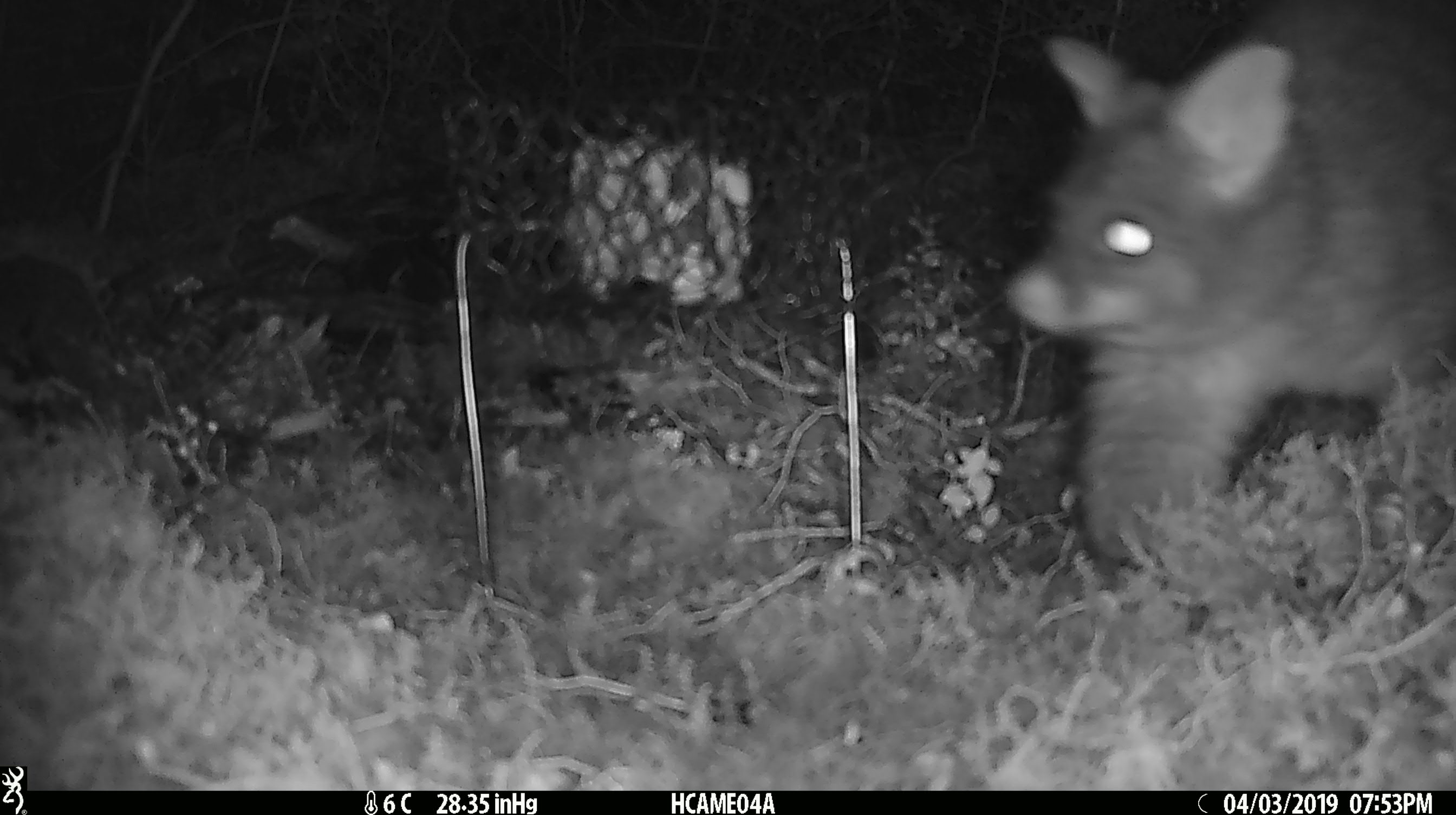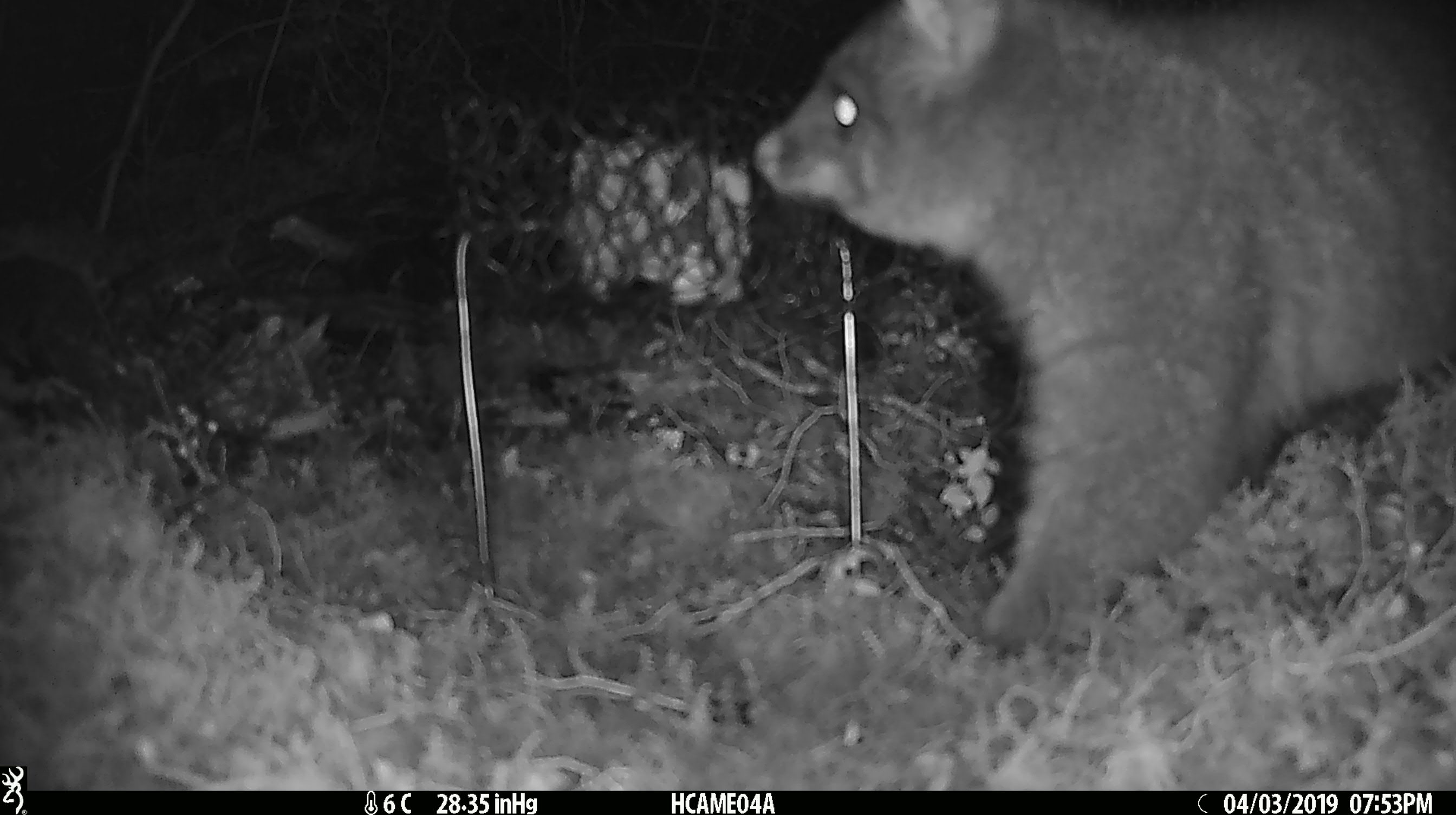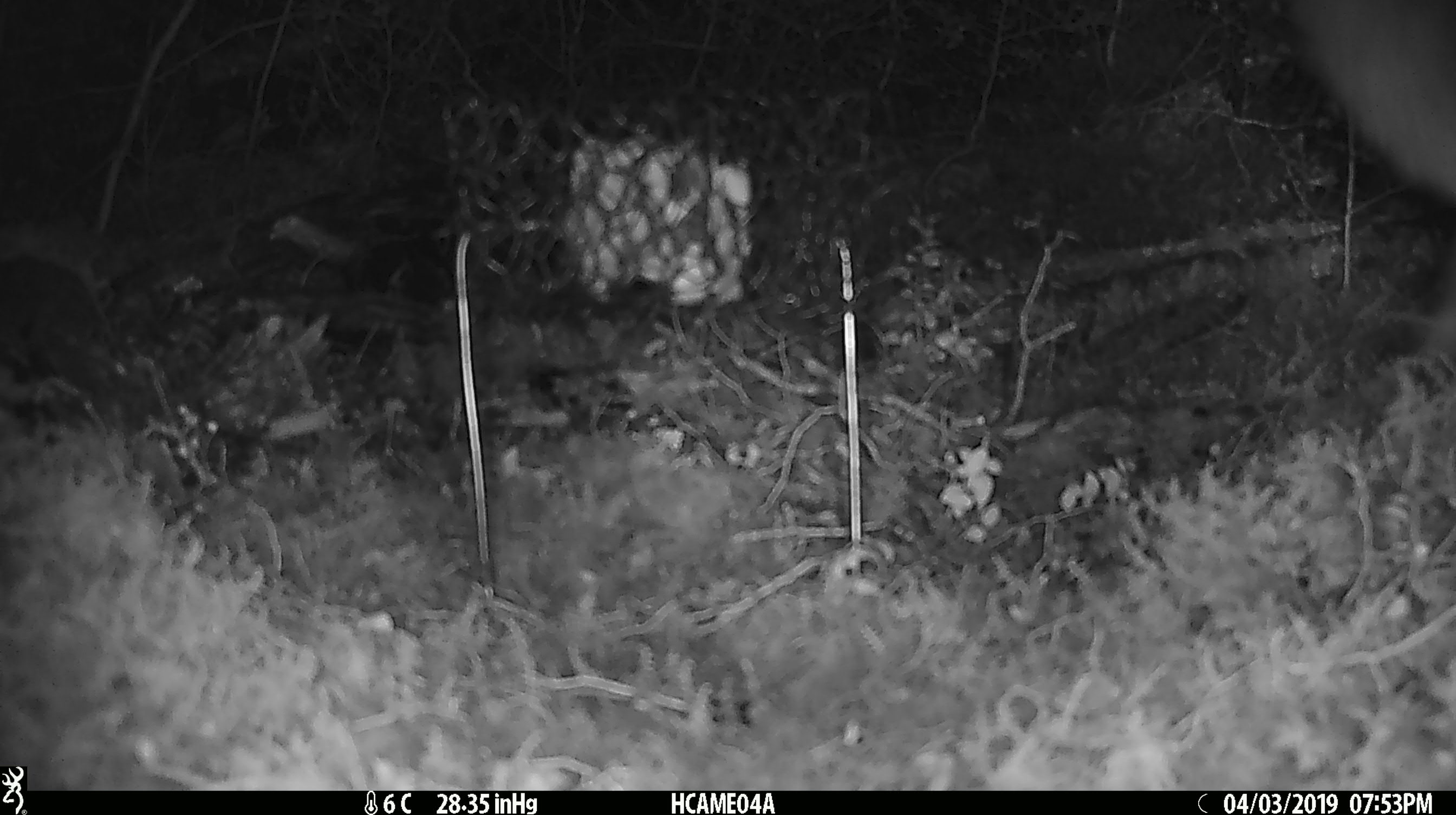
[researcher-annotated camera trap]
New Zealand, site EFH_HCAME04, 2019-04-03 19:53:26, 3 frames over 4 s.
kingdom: Animalia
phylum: Chordata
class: Mammalia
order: Diprotodontia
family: Phalangeridae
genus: Trichosurus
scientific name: Trichosurus vulpecula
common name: common brushtail possum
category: possum